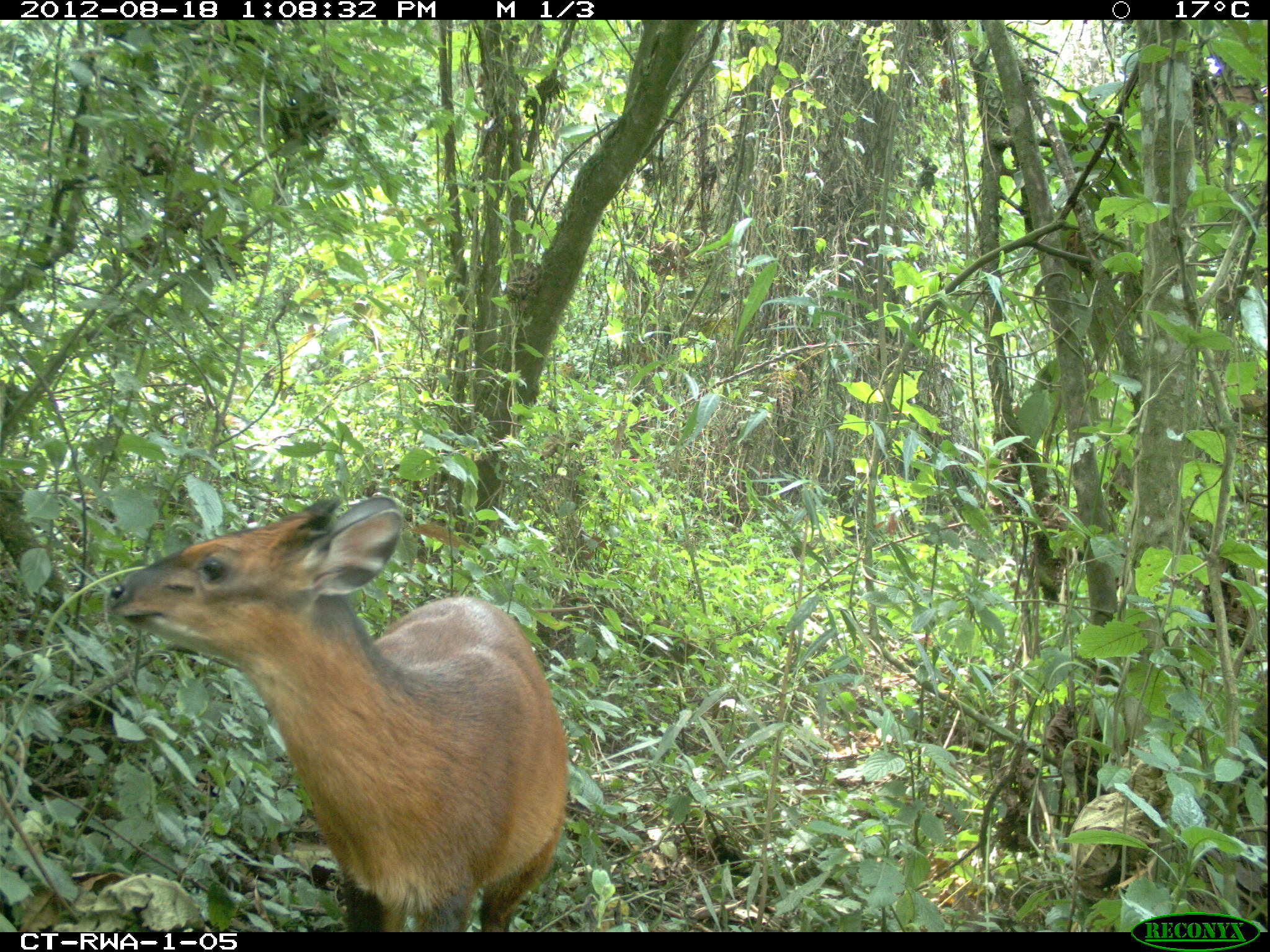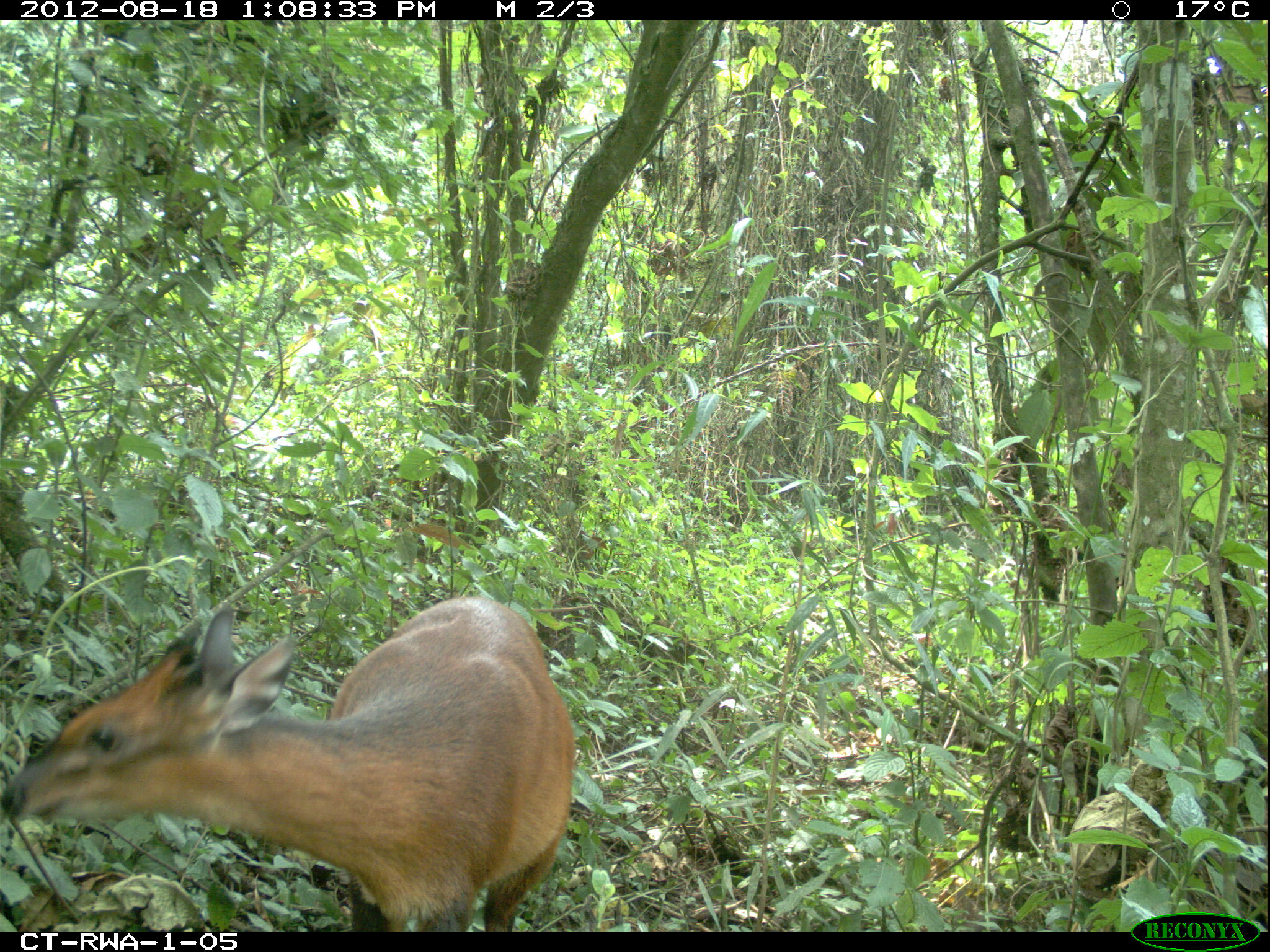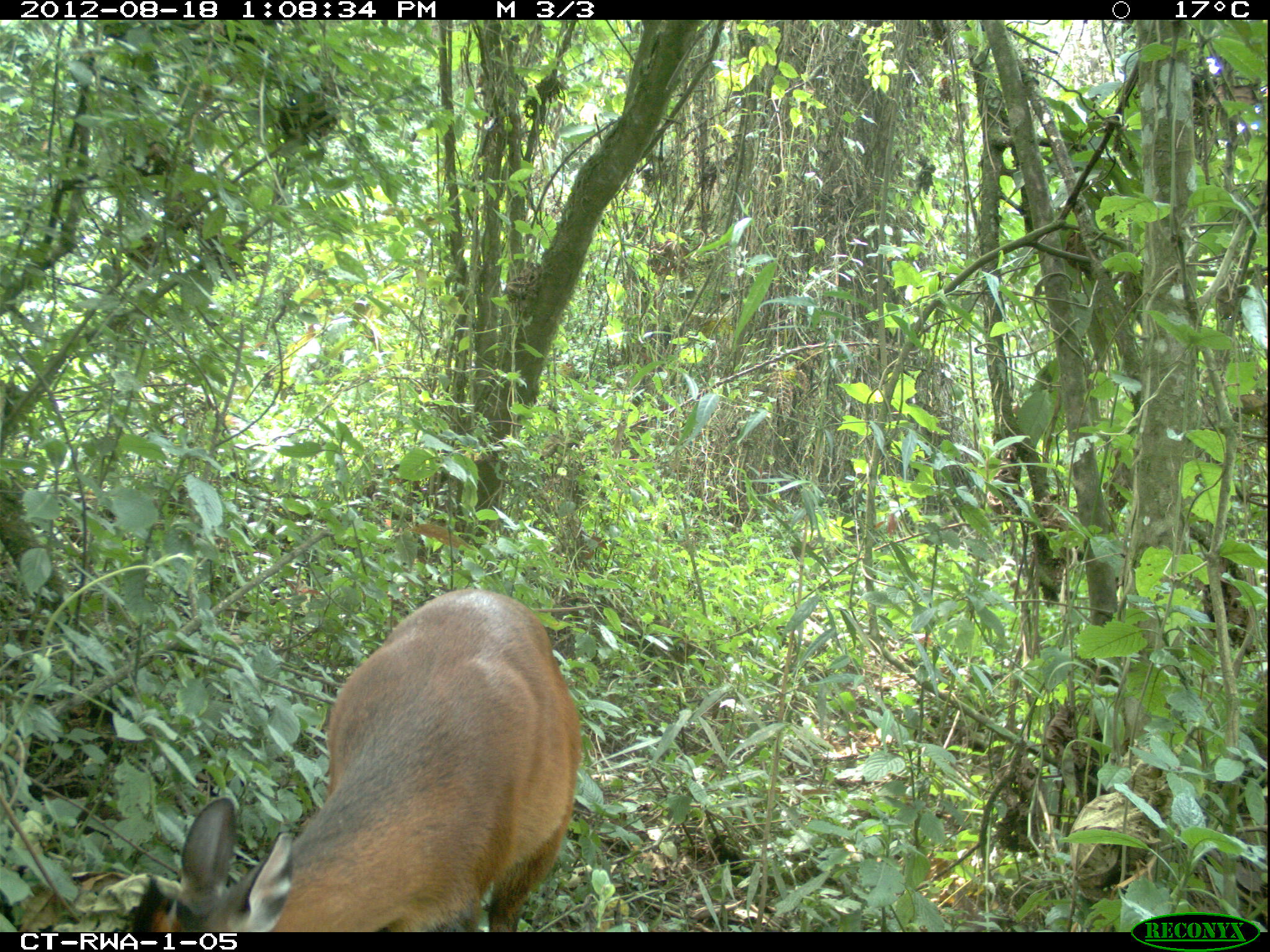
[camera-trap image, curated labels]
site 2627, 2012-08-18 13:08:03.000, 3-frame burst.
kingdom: Animalia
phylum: Chordata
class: Mammalia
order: Artiodactyla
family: Bovidae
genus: Cephalophus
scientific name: Cephalophus nigrifrons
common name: black-fronted duiker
Cephalophus nigrifrons (black-fronted duiker), count 1.